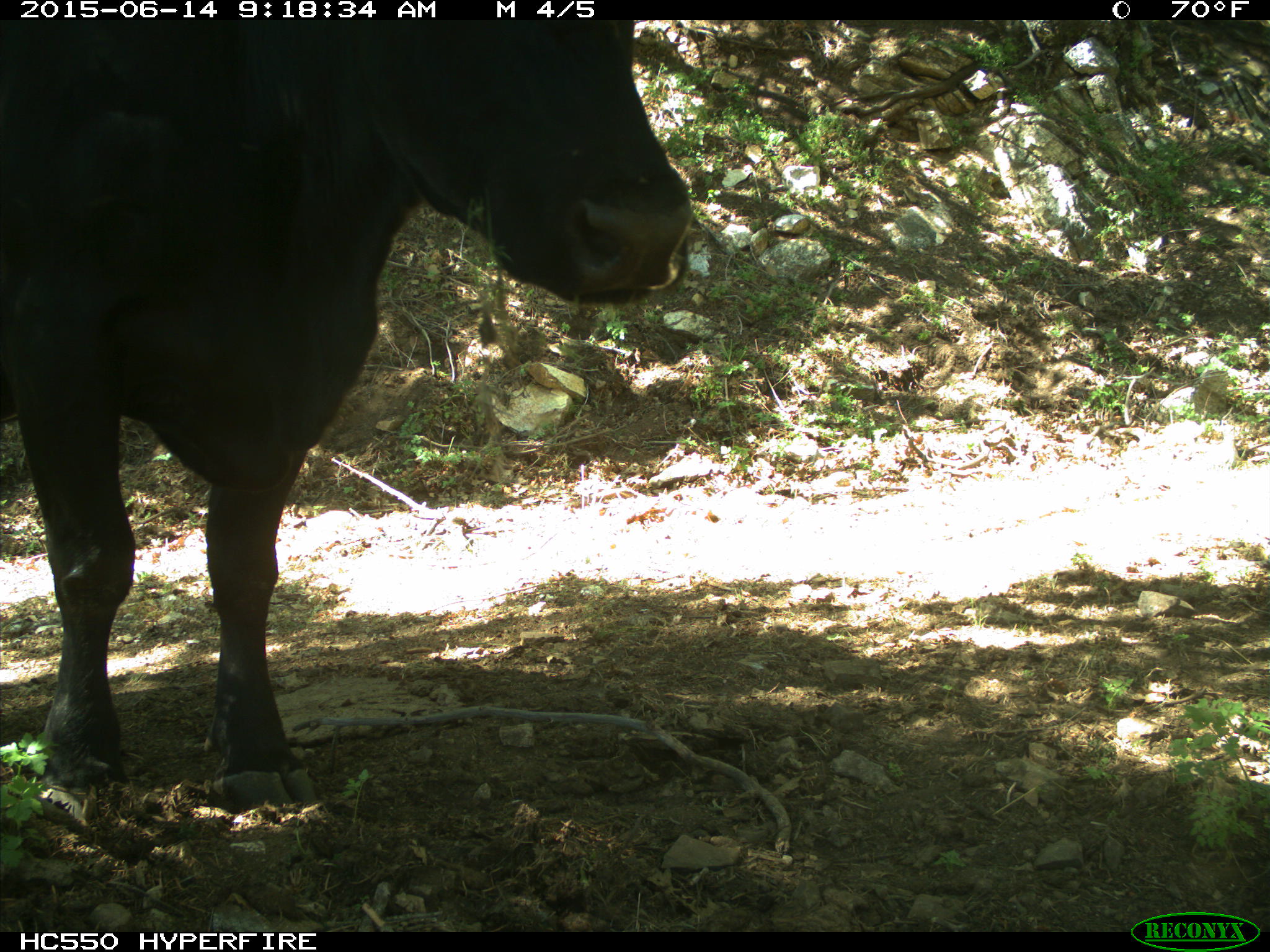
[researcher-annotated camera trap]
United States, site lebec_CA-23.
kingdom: Animalia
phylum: Chordata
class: Mammalia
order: Artiodactyla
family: Bovidae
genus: Bos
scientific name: Bos taurus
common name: domestic cow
Bos taurus (domestic cow).